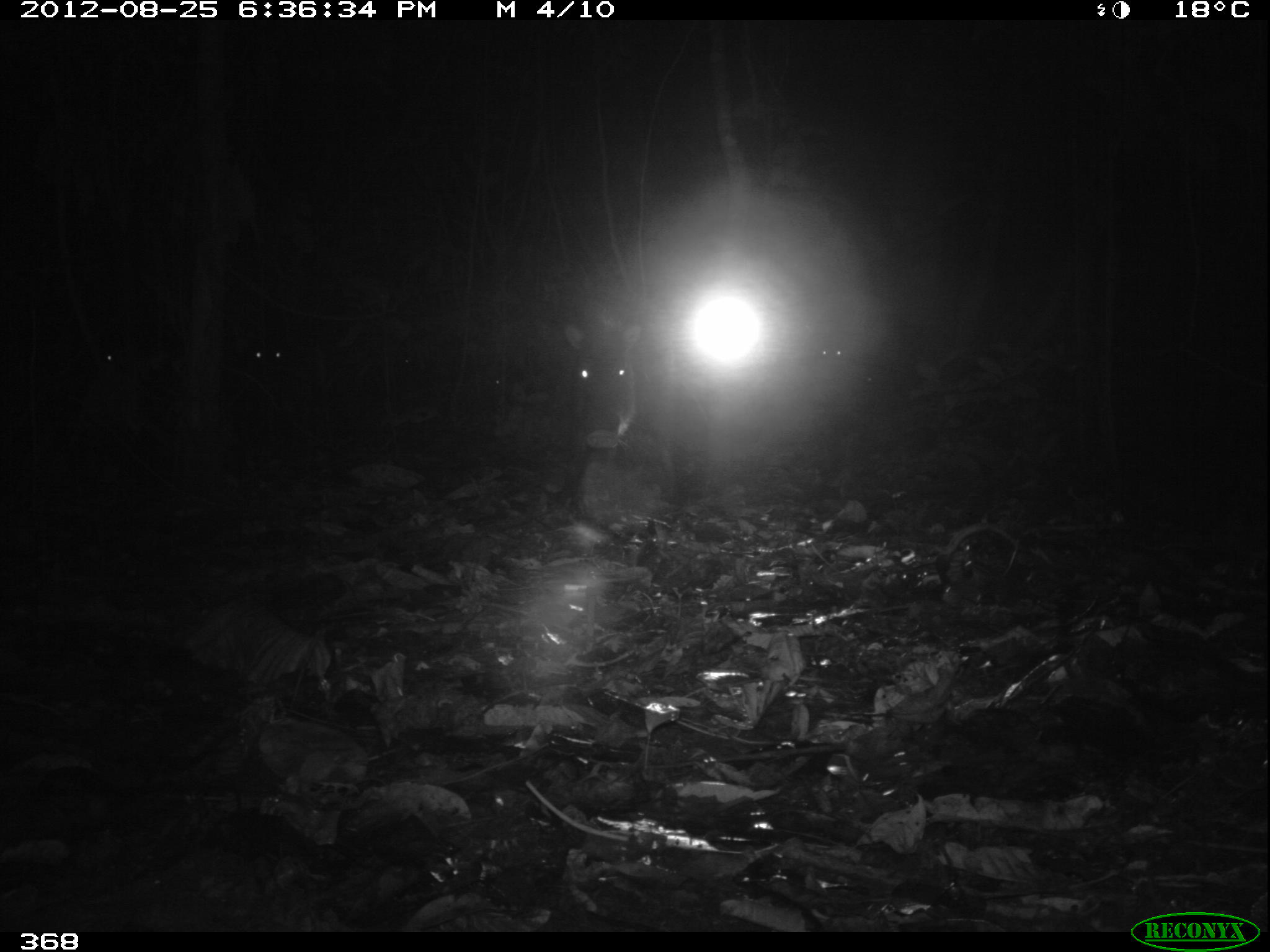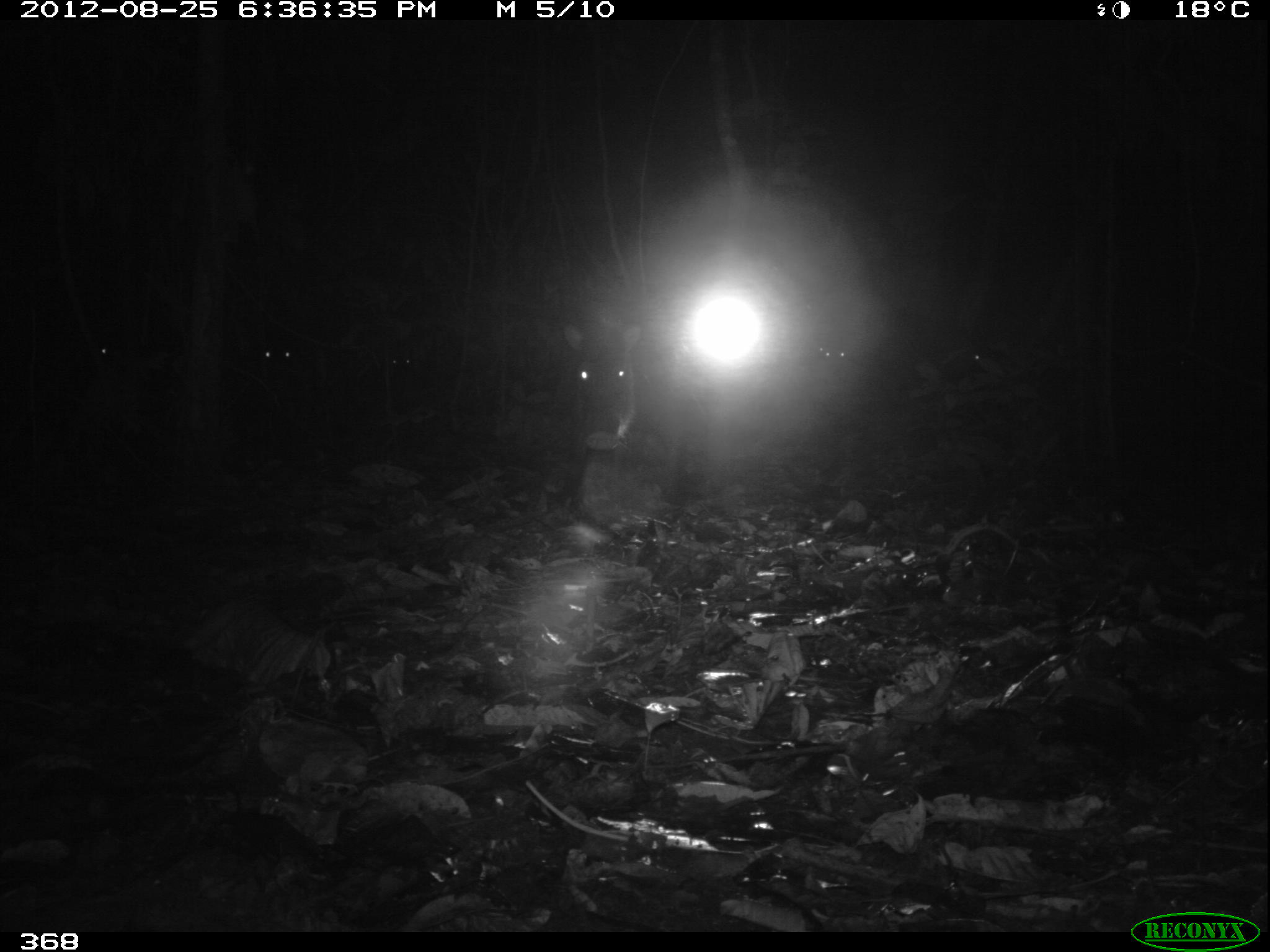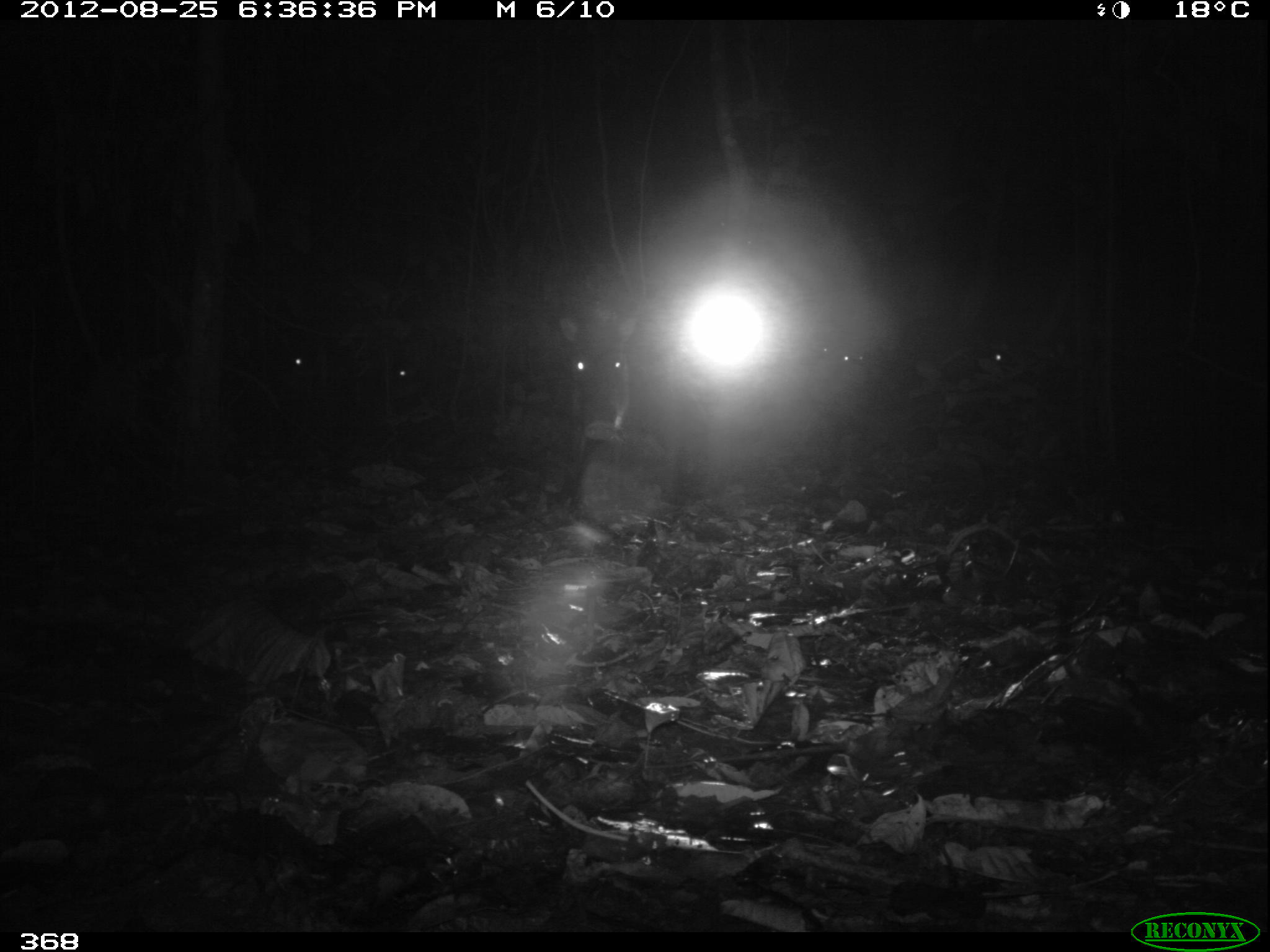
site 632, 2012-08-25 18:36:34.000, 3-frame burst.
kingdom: Animalia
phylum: Chordata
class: Mammalia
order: Artiodactyla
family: Tayassuidae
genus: Tayassu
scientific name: Tayassu pecari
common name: white-lipped peccary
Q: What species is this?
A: Tayassu pecari (white-lipped peccary).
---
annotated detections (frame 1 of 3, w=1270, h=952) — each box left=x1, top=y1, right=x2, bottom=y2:
tayassu pecari: left=553, top=302, right=684, bottom=515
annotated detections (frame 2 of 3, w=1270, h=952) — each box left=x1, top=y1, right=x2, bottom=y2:
tayassu pecari: left=555, top=305, right=686, bottom=484